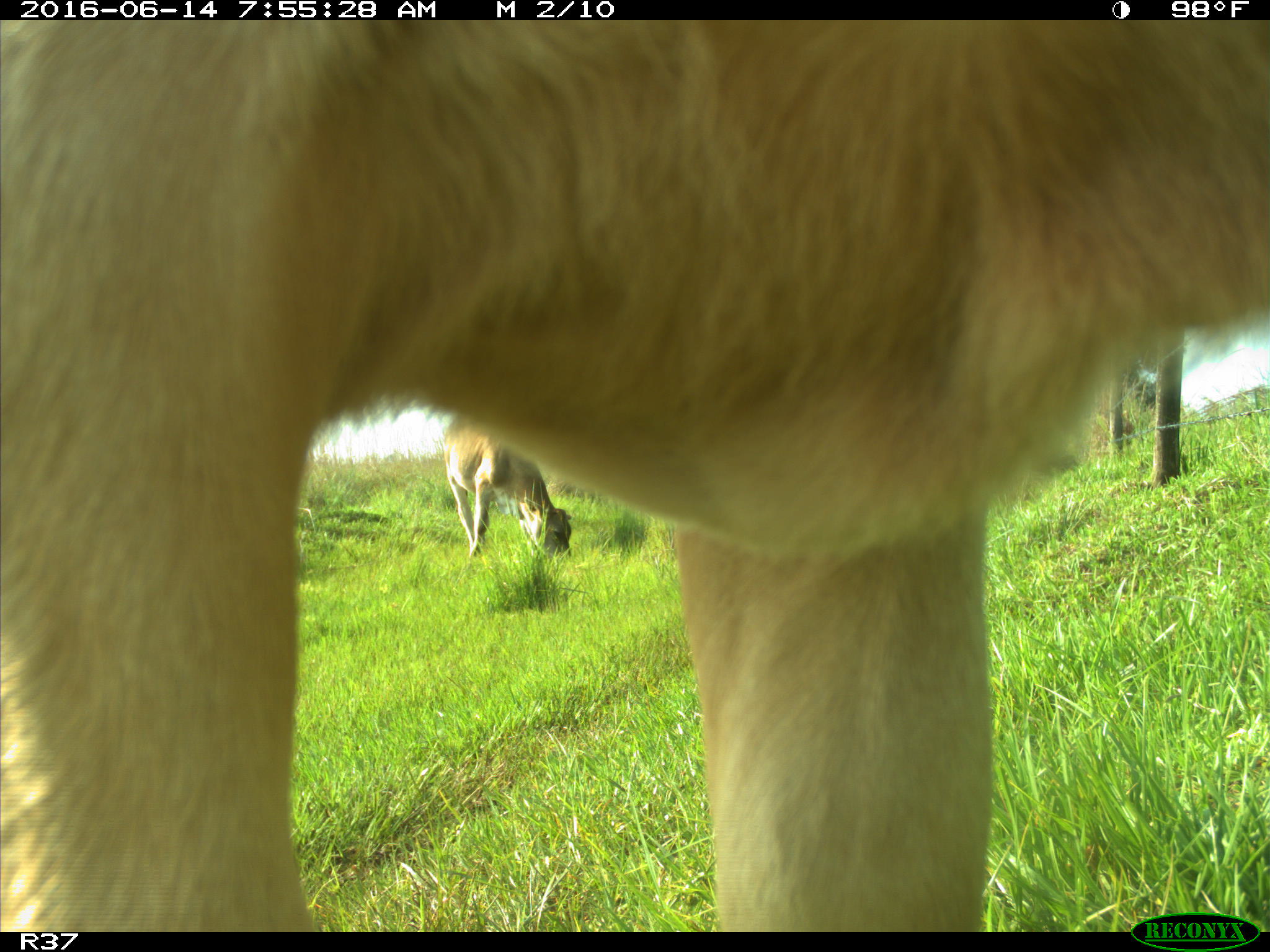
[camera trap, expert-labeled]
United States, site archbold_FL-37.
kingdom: Animalia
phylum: Chordata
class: Mammalia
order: Artiodactyla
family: Bovidae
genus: Bos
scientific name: Bos taurus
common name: domestic cow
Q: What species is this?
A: Bos taurus (domestic cow).